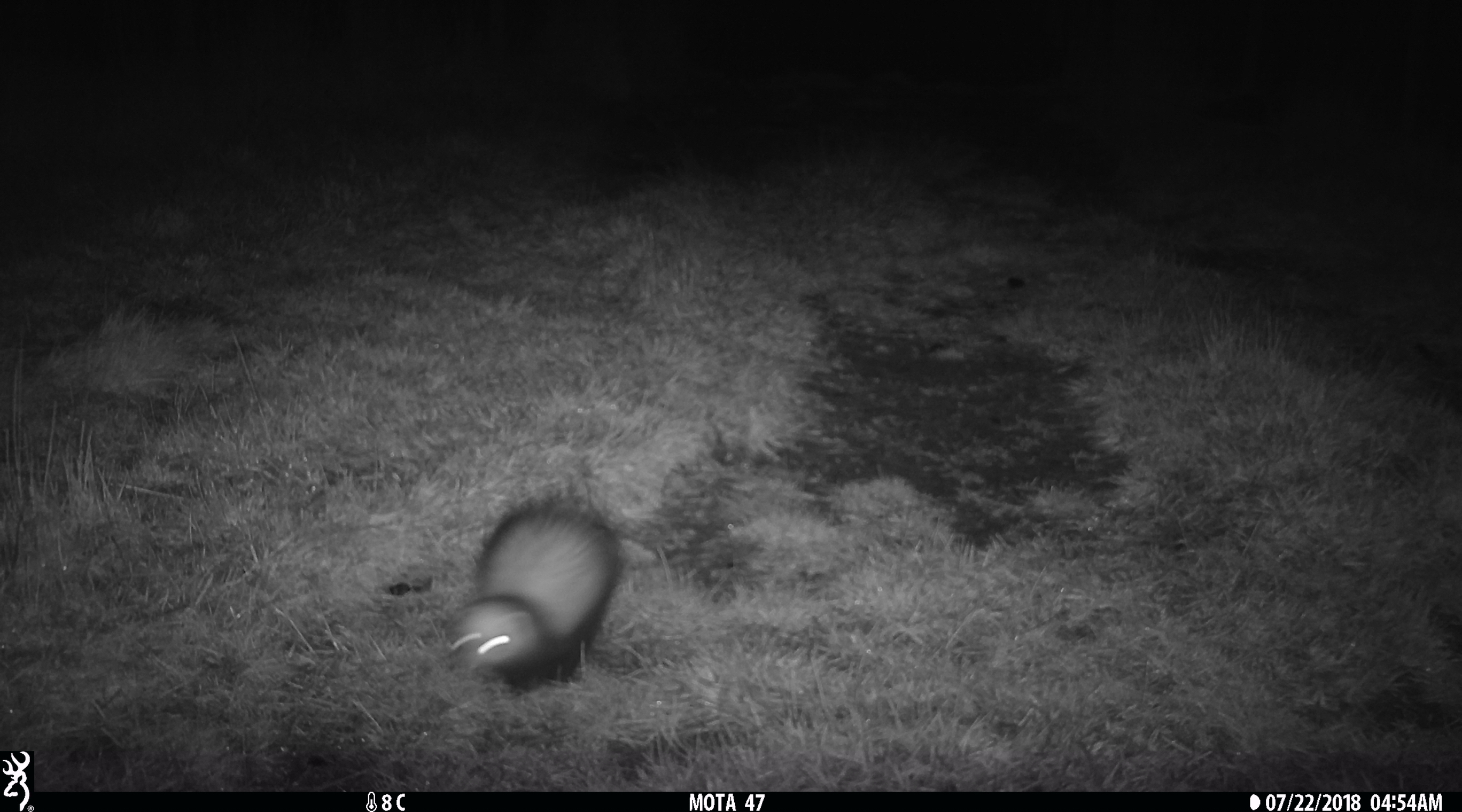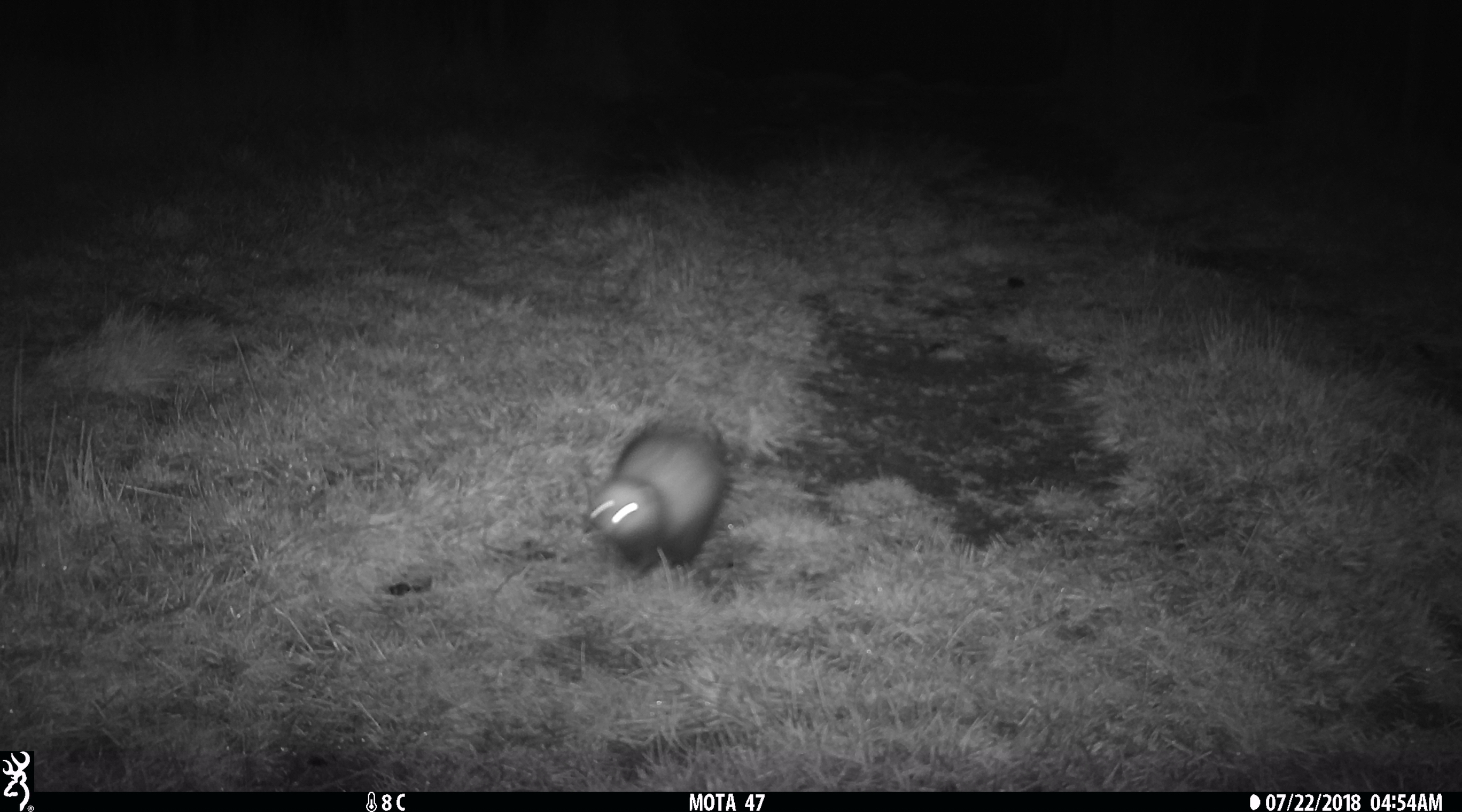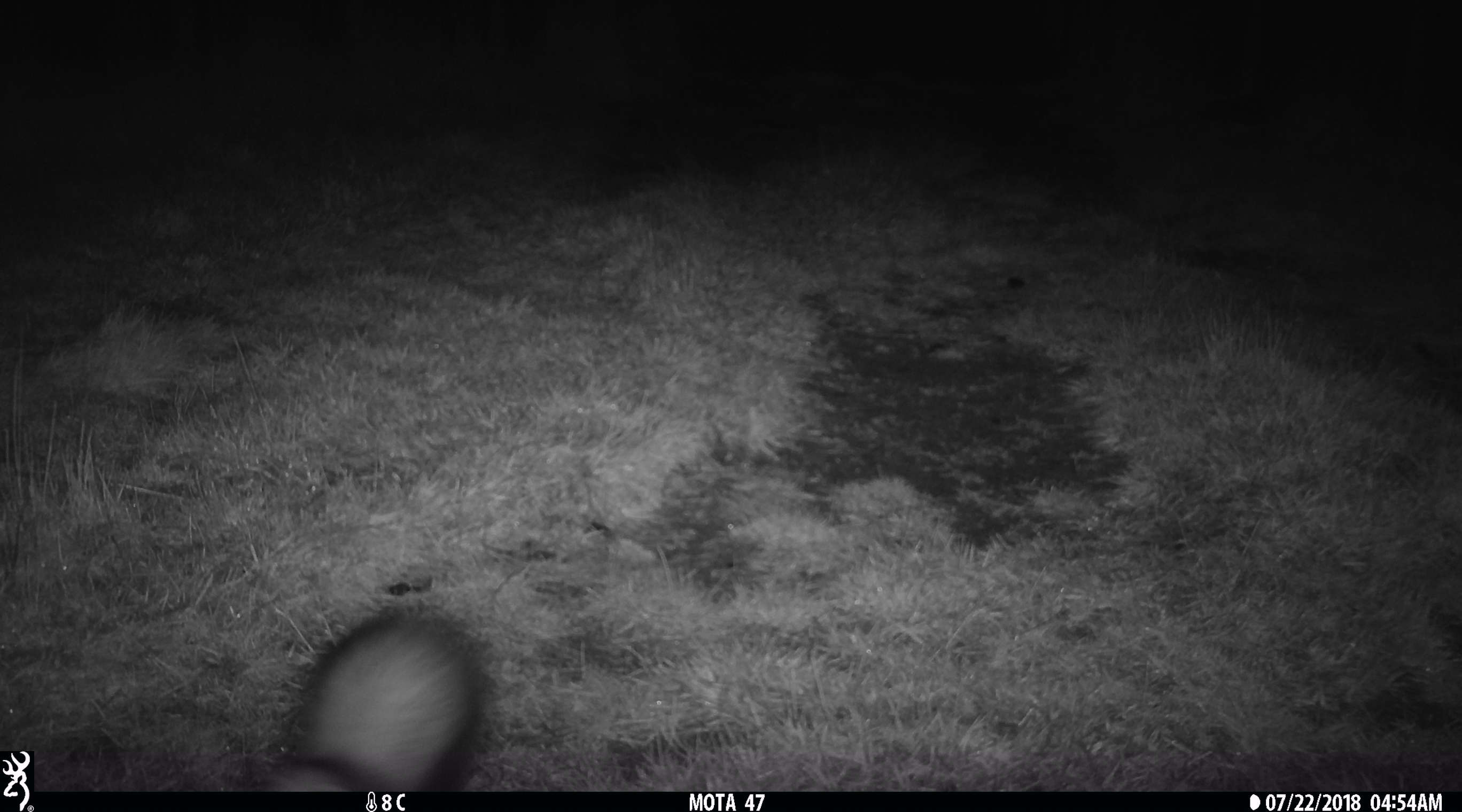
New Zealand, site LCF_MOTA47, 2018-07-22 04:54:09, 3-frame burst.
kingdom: Animalia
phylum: Chordata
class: Mammalia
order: Carnivora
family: Mustelidae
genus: Mustela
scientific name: Mustela furo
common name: ferret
Ferret (Mustela furo).